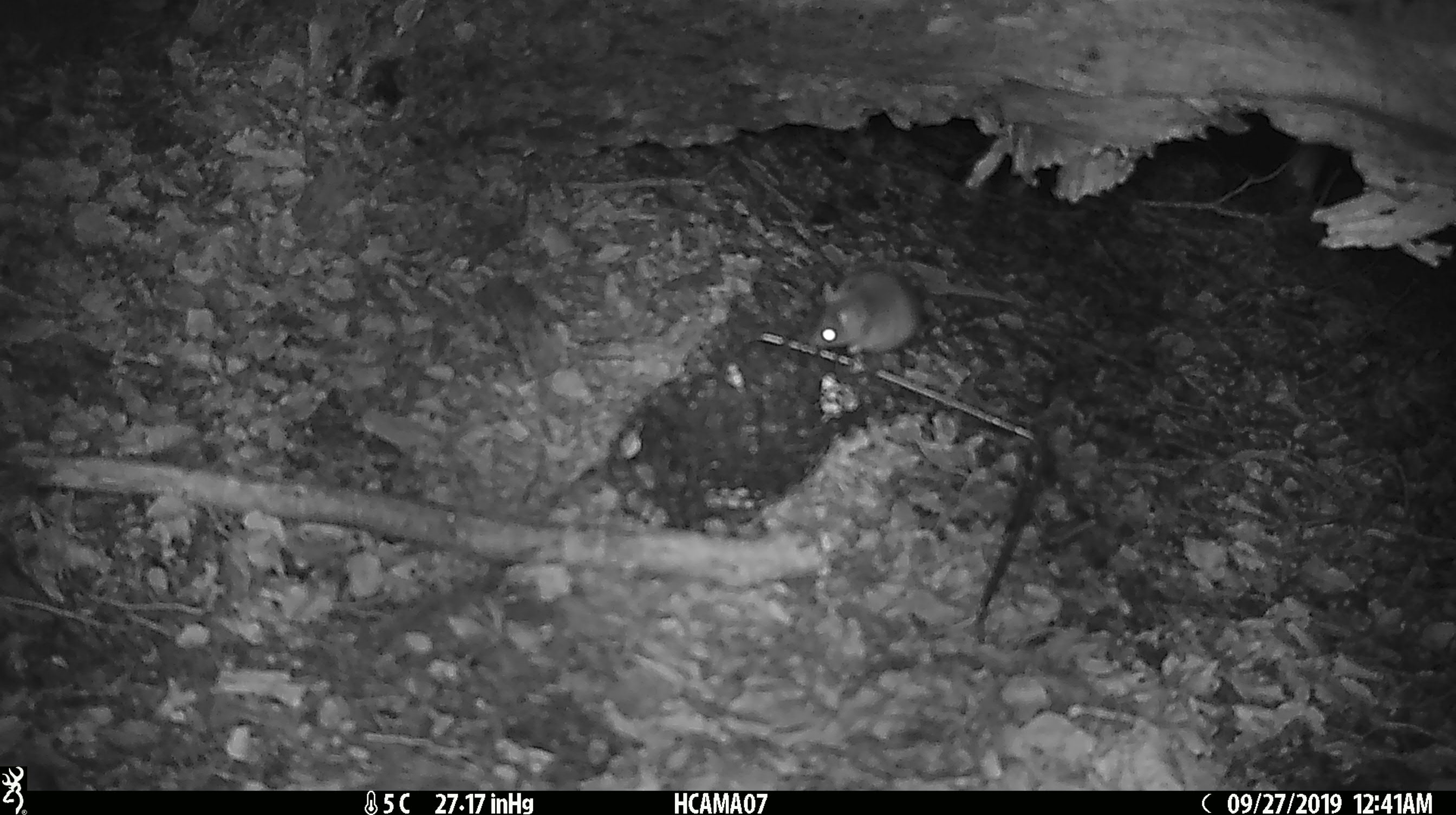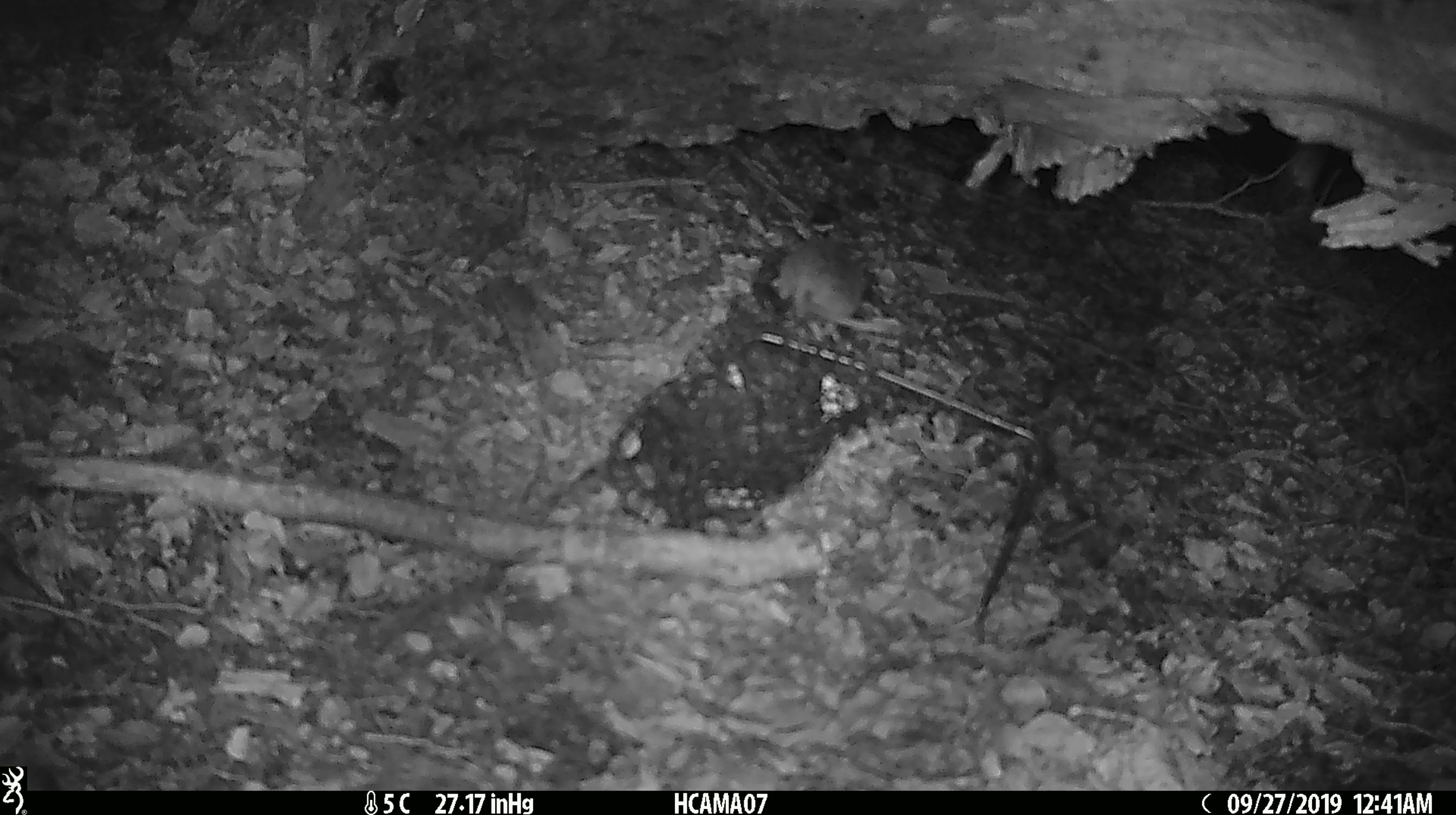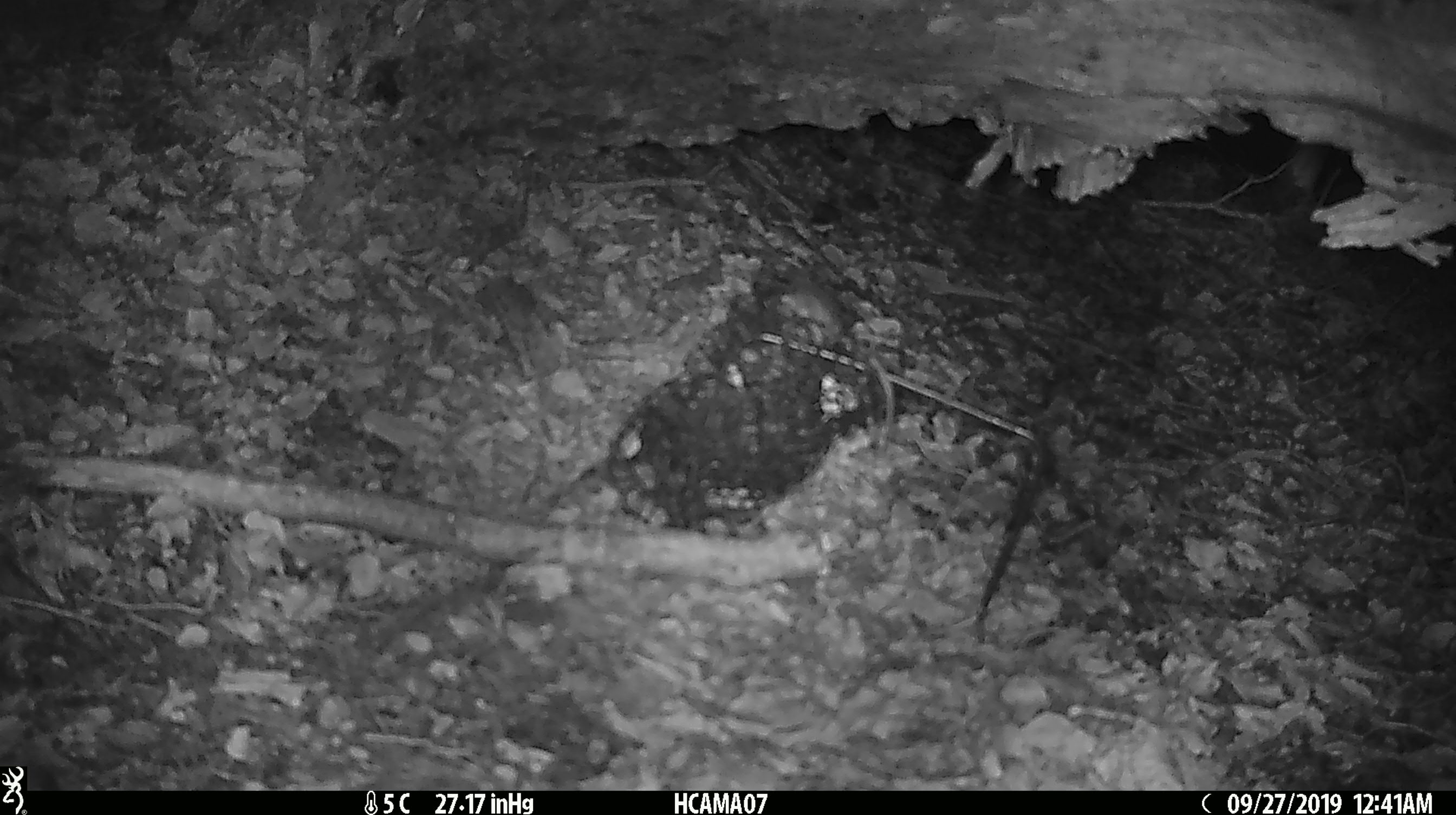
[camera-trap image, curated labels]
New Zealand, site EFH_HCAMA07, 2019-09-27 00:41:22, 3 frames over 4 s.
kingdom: Animalia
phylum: Chordata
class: Mammalia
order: Rodentia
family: Muridae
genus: Mus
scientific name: Mus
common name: mouse